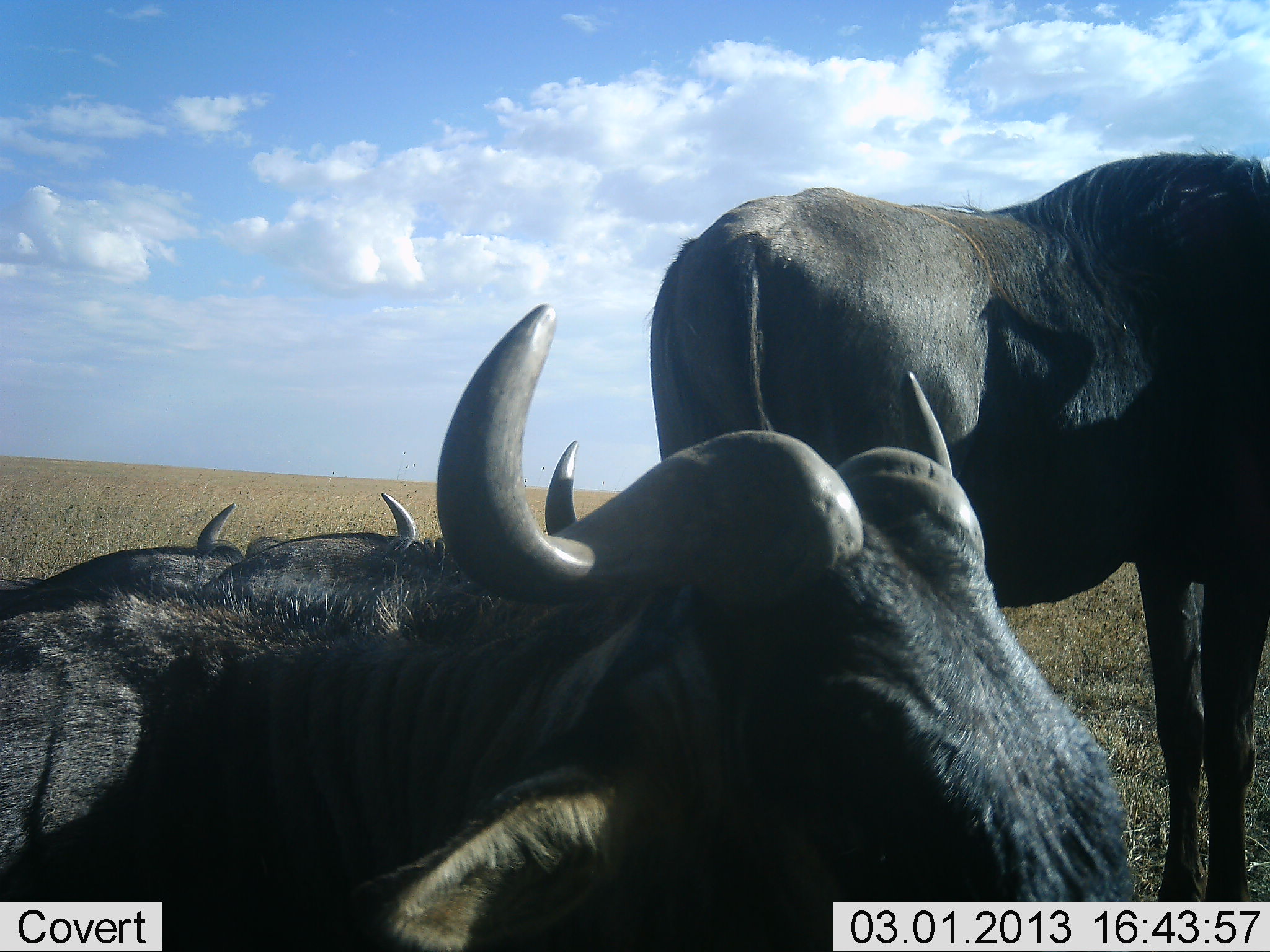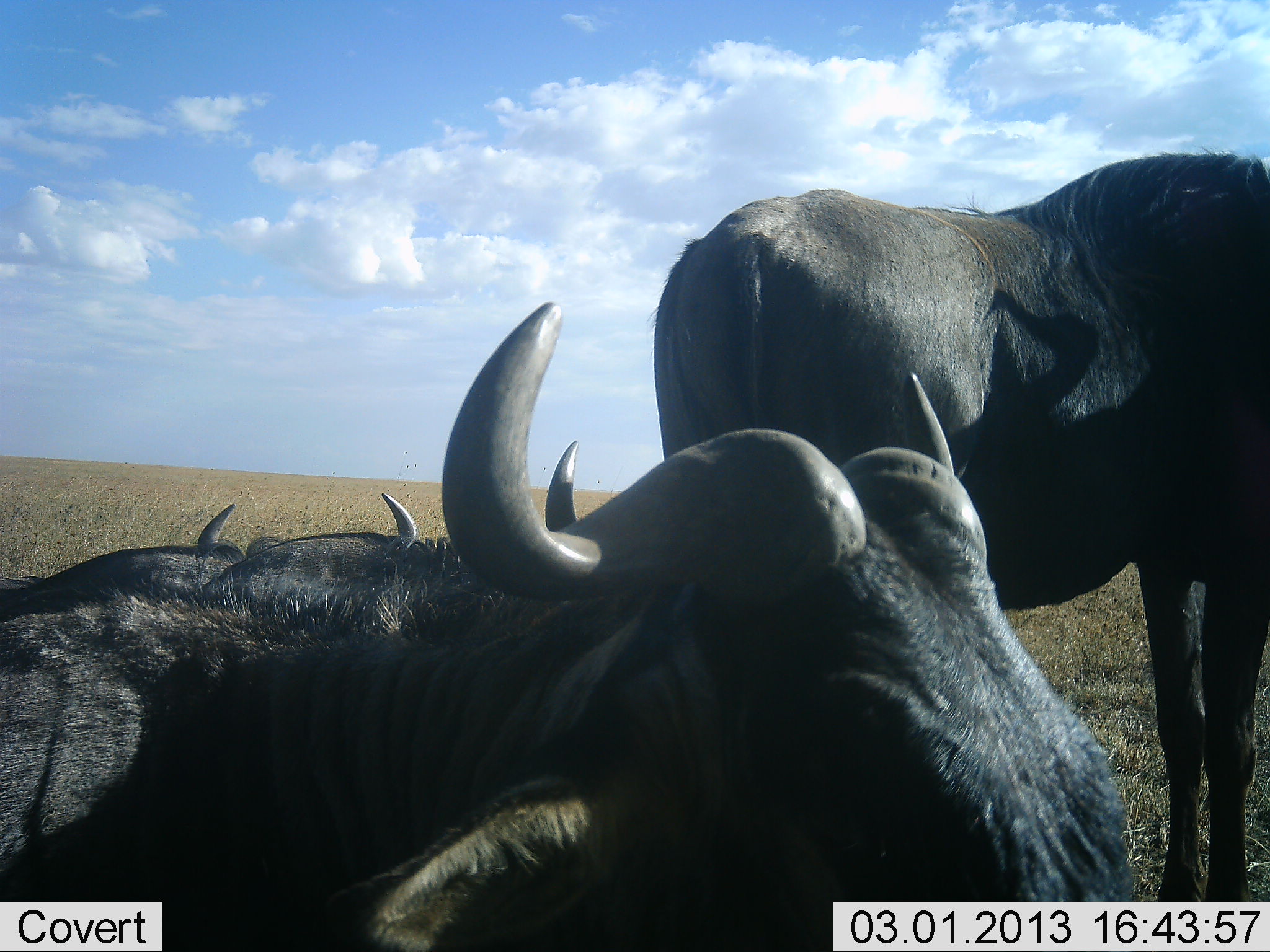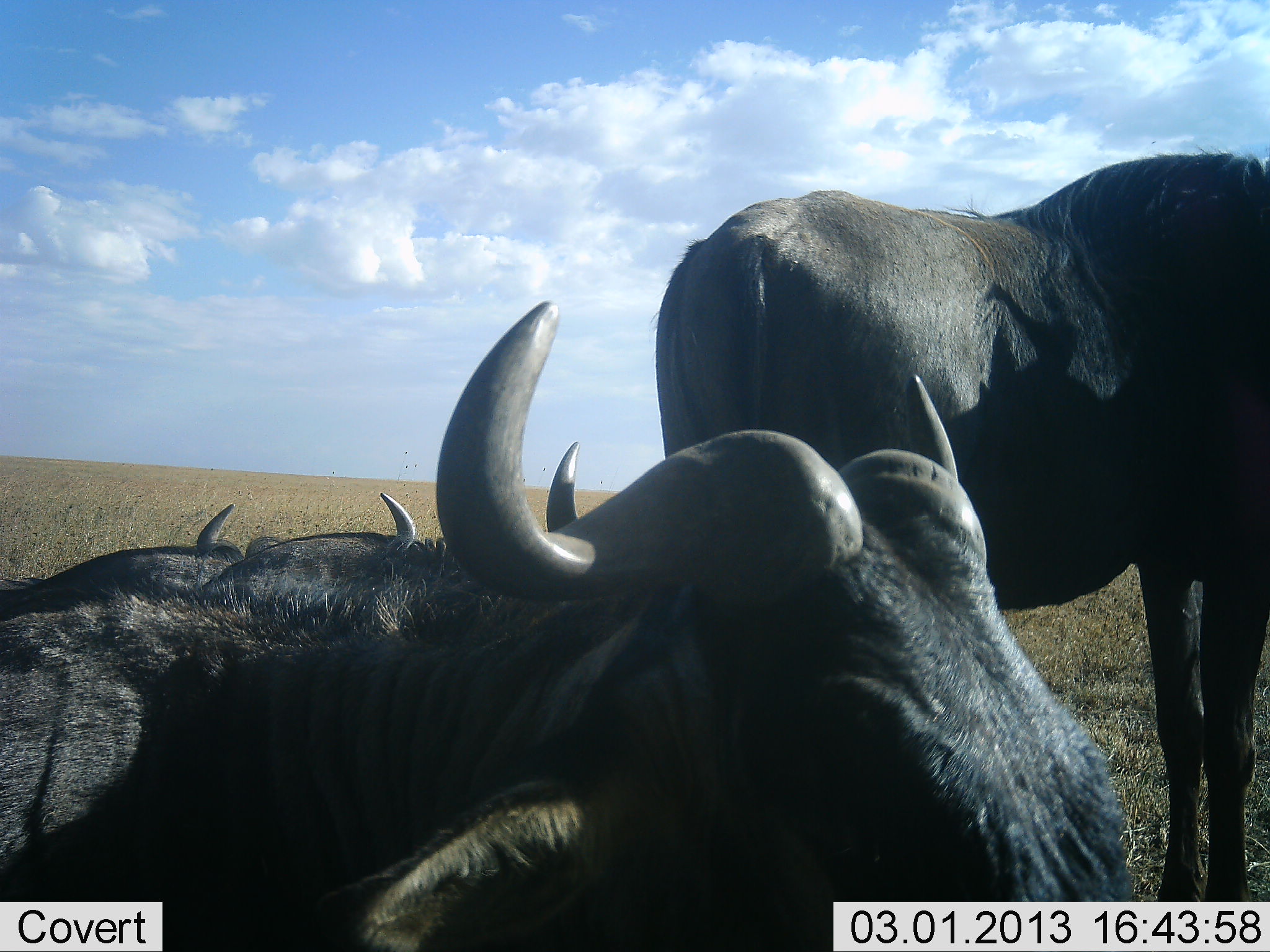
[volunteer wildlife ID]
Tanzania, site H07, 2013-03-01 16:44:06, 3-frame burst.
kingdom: Animalia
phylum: Chordata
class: Mammalia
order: Artiodactyla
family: Bovidae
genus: Connochaetes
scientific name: Connochaetes taurinus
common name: blue wildebeest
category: wildebeest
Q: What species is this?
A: Wildebeest (blue wildebeest) (Connochaetes taurinus).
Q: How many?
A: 4.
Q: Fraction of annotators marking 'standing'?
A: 70%.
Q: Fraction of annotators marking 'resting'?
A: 96%.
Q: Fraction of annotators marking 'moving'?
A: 4%.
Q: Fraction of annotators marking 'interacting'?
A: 9%.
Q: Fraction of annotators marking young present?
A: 0%.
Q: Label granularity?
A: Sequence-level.